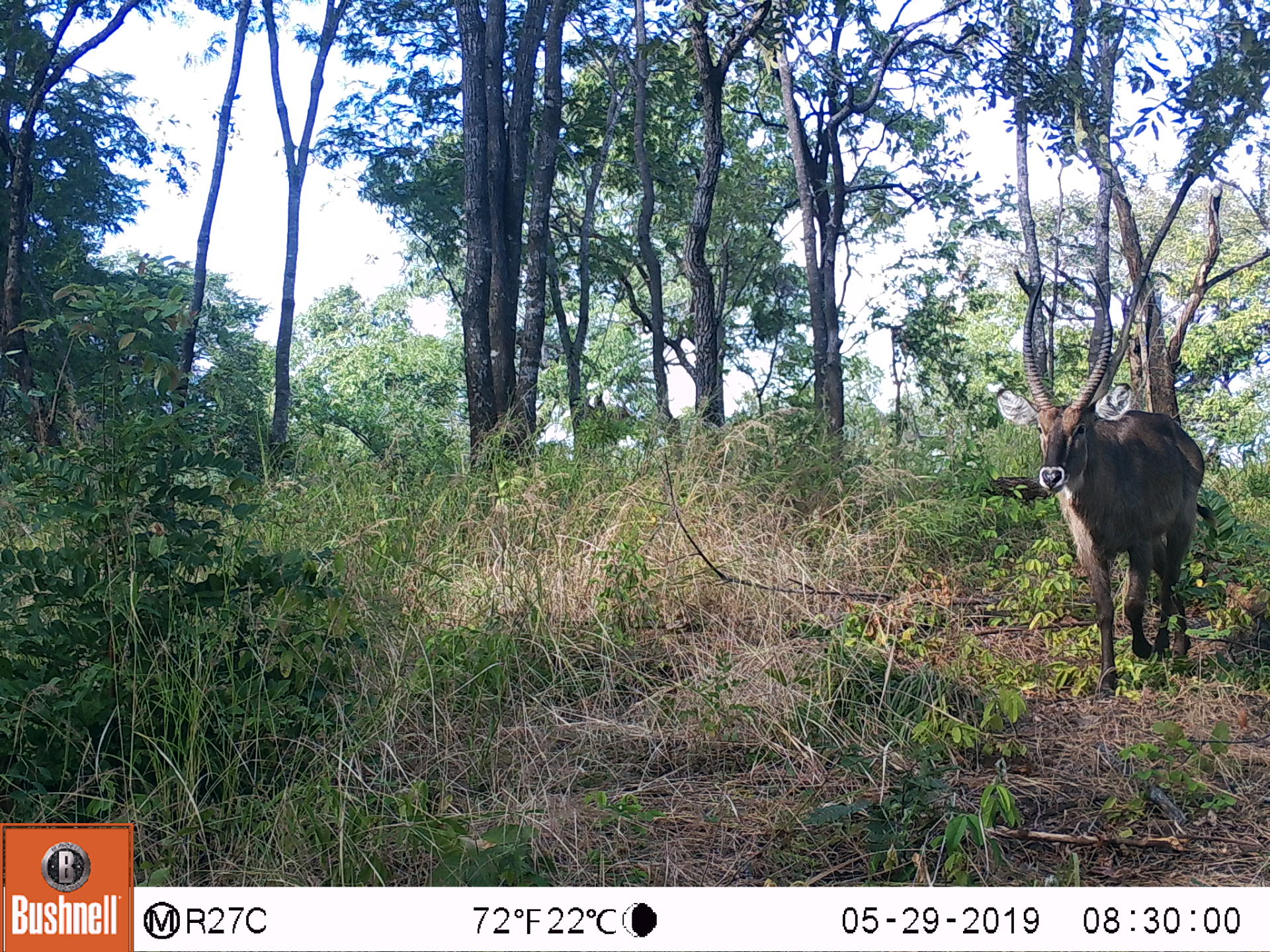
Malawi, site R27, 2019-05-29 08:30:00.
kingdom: Animalia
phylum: Chordata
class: Mammalia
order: Artiodactyla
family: Bovidae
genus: Kobus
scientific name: Kobus ellipsiprymnus ellipsiprymnus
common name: common waterbuck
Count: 1.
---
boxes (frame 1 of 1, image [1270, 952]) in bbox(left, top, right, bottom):
common waterbuck: bbox(998, 279, 1204, 690)